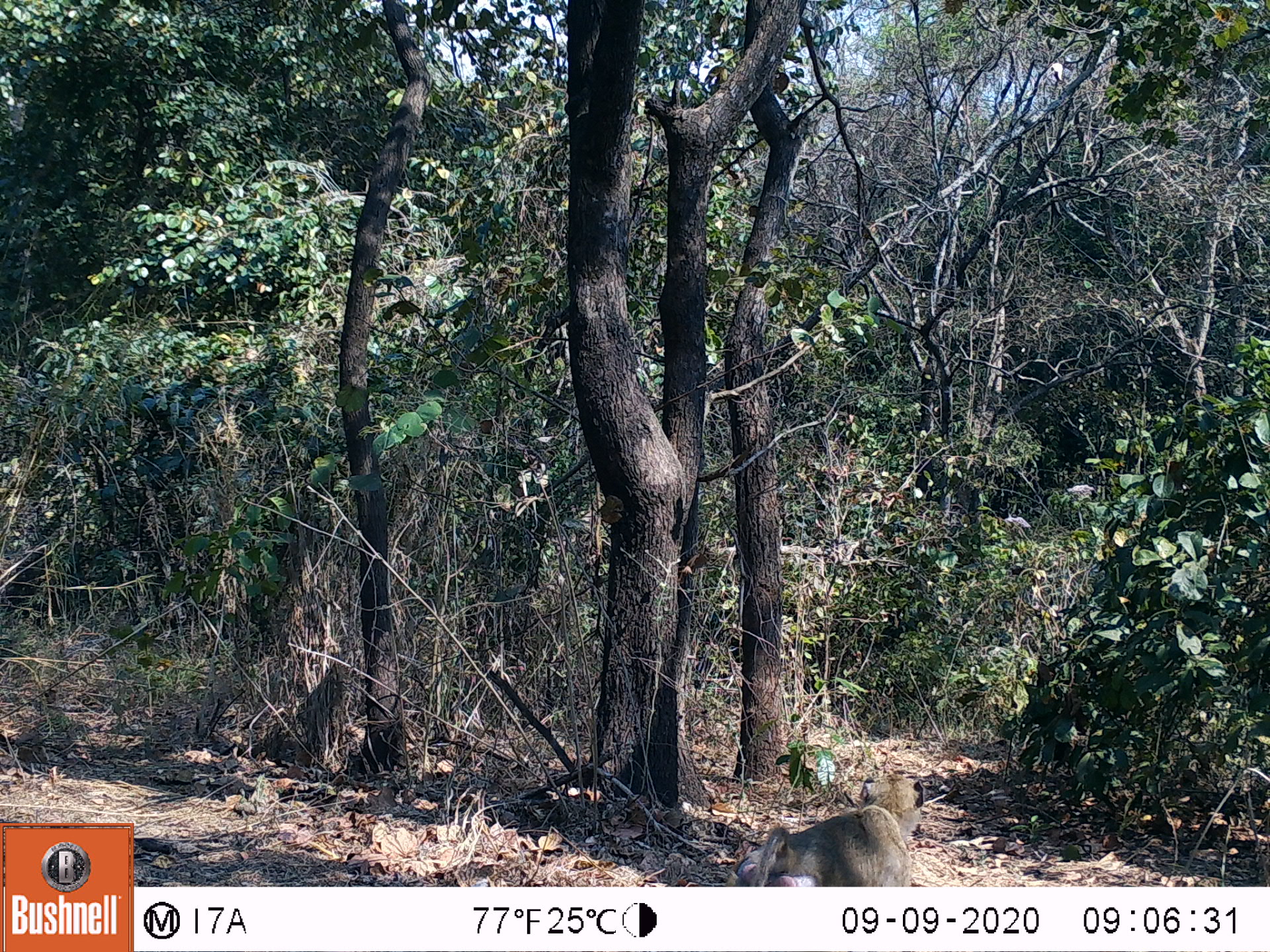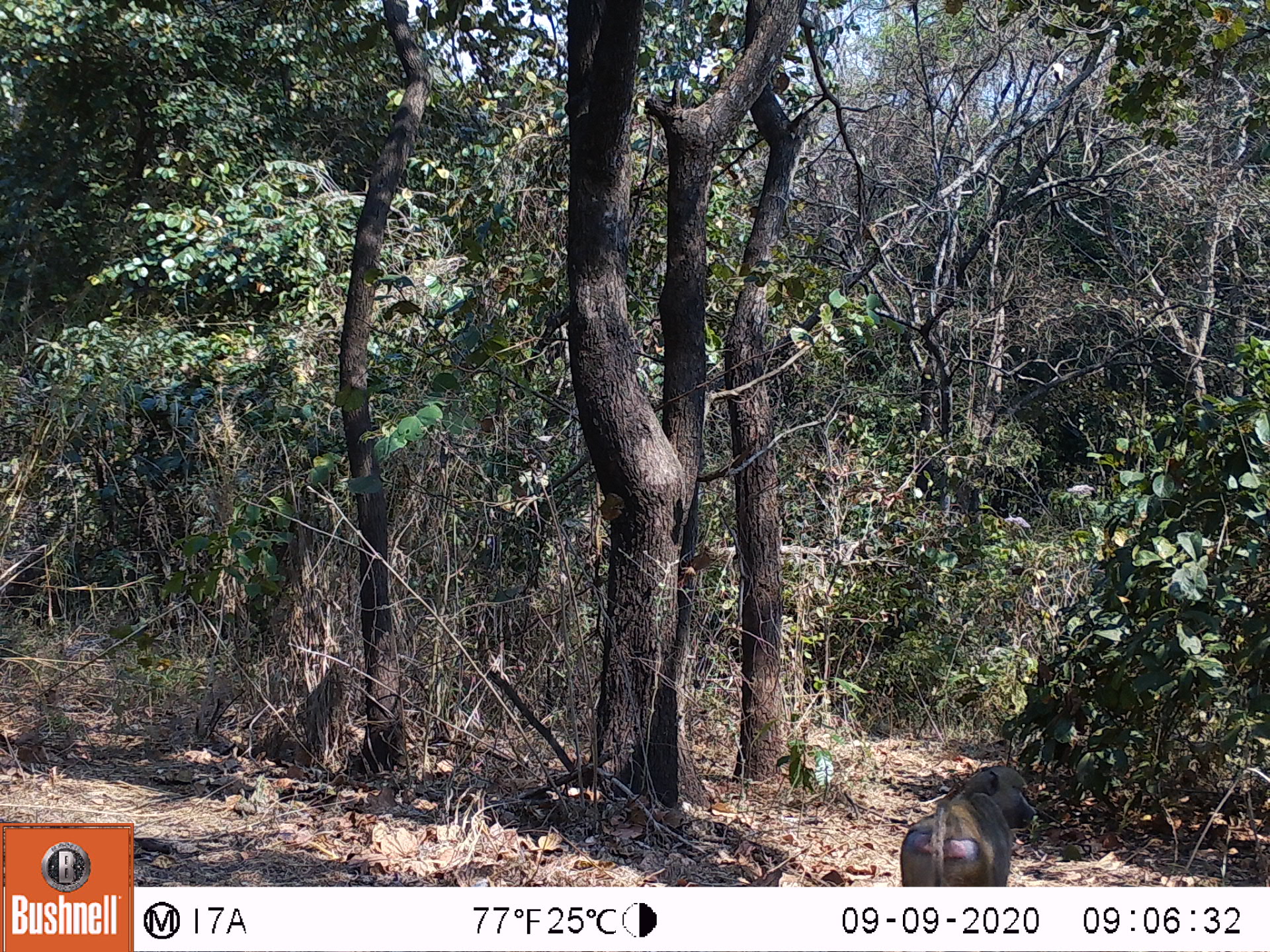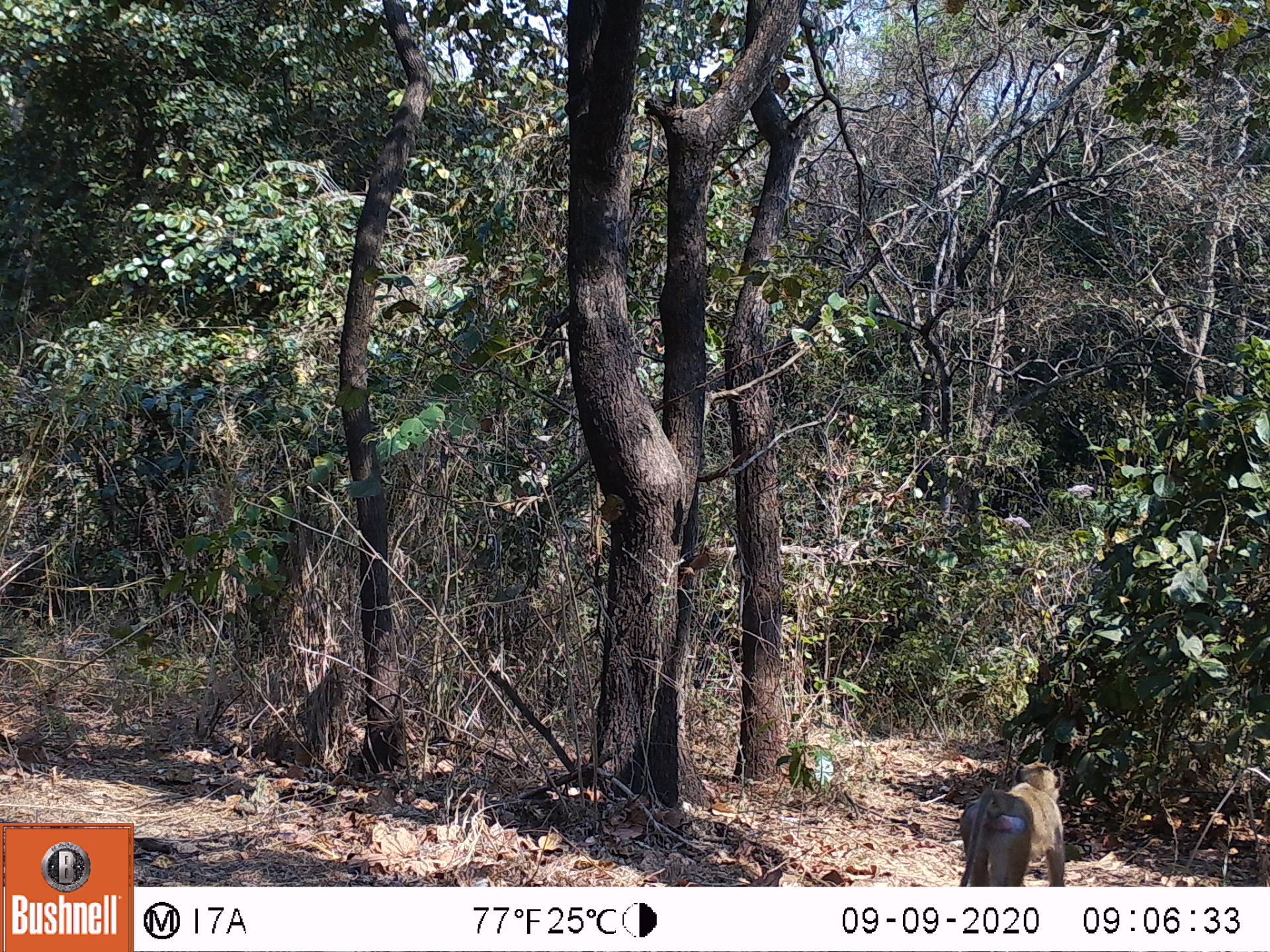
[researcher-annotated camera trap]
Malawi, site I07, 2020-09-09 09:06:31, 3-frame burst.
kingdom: Animalia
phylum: Chordata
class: Mammalia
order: Primates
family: Cercopithecidae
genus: Papio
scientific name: Papio cynocephalus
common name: yellow baboon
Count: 1.